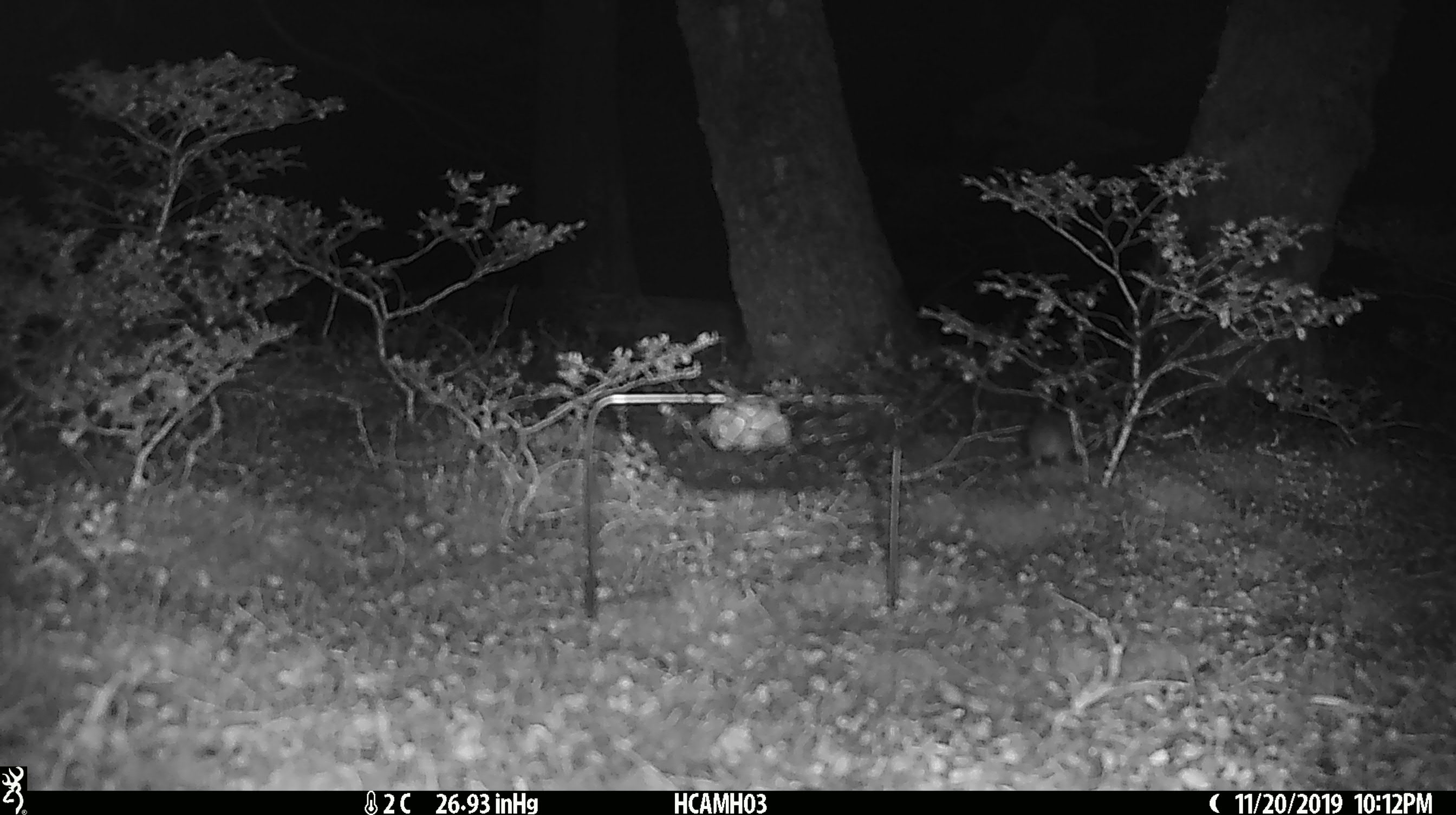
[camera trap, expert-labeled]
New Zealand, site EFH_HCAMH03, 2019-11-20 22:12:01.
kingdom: Animalia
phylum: Chordata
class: Mammalia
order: Rodentia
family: Muridae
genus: Mus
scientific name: Mus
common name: mouse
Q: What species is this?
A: Mouse (Mus).